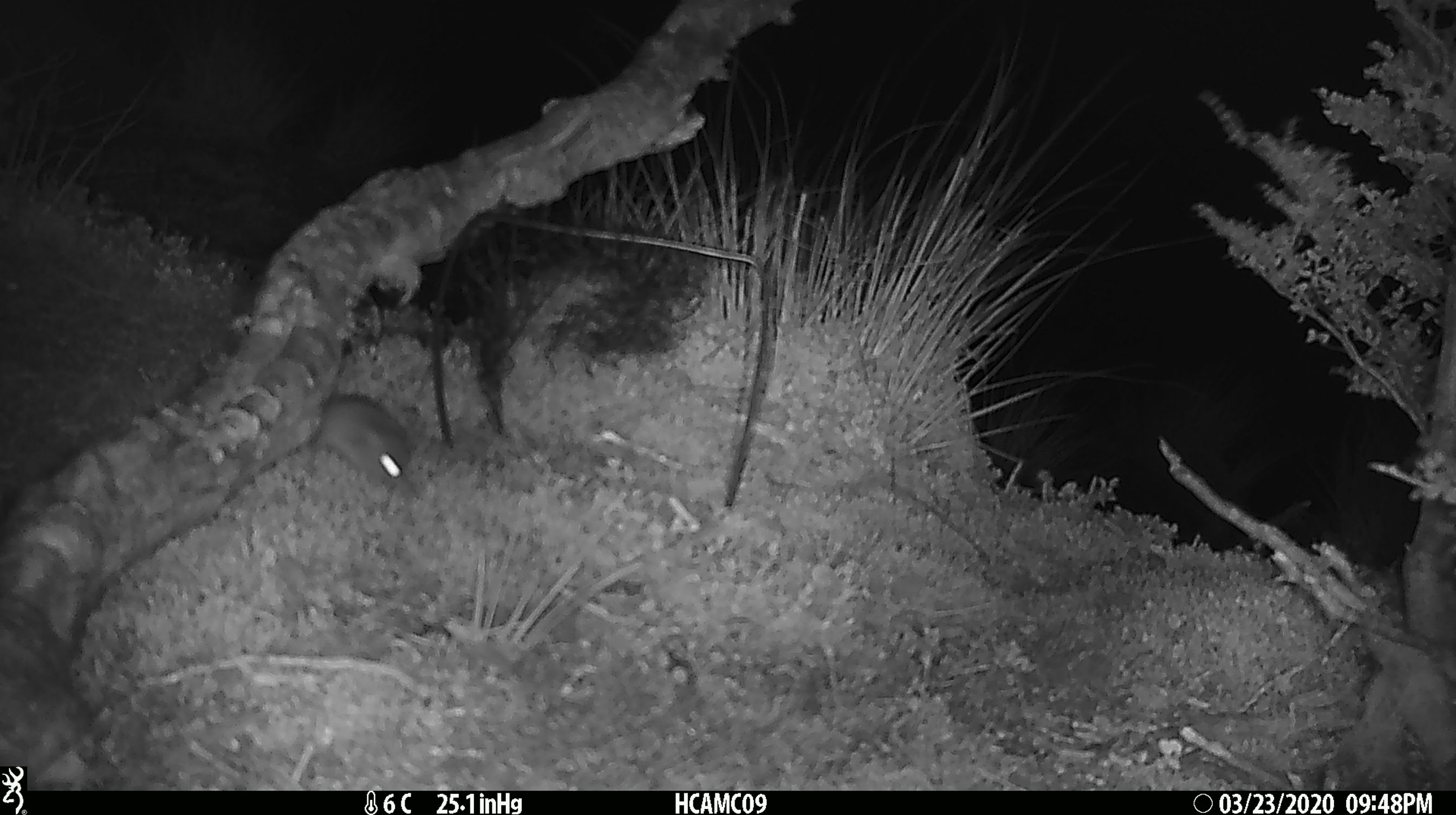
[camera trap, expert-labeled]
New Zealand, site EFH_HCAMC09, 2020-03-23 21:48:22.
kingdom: Animalia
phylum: Chordata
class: Mammalia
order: Rodentia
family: Muridae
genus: Mus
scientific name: Mus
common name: mouse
Mouse (Mus).